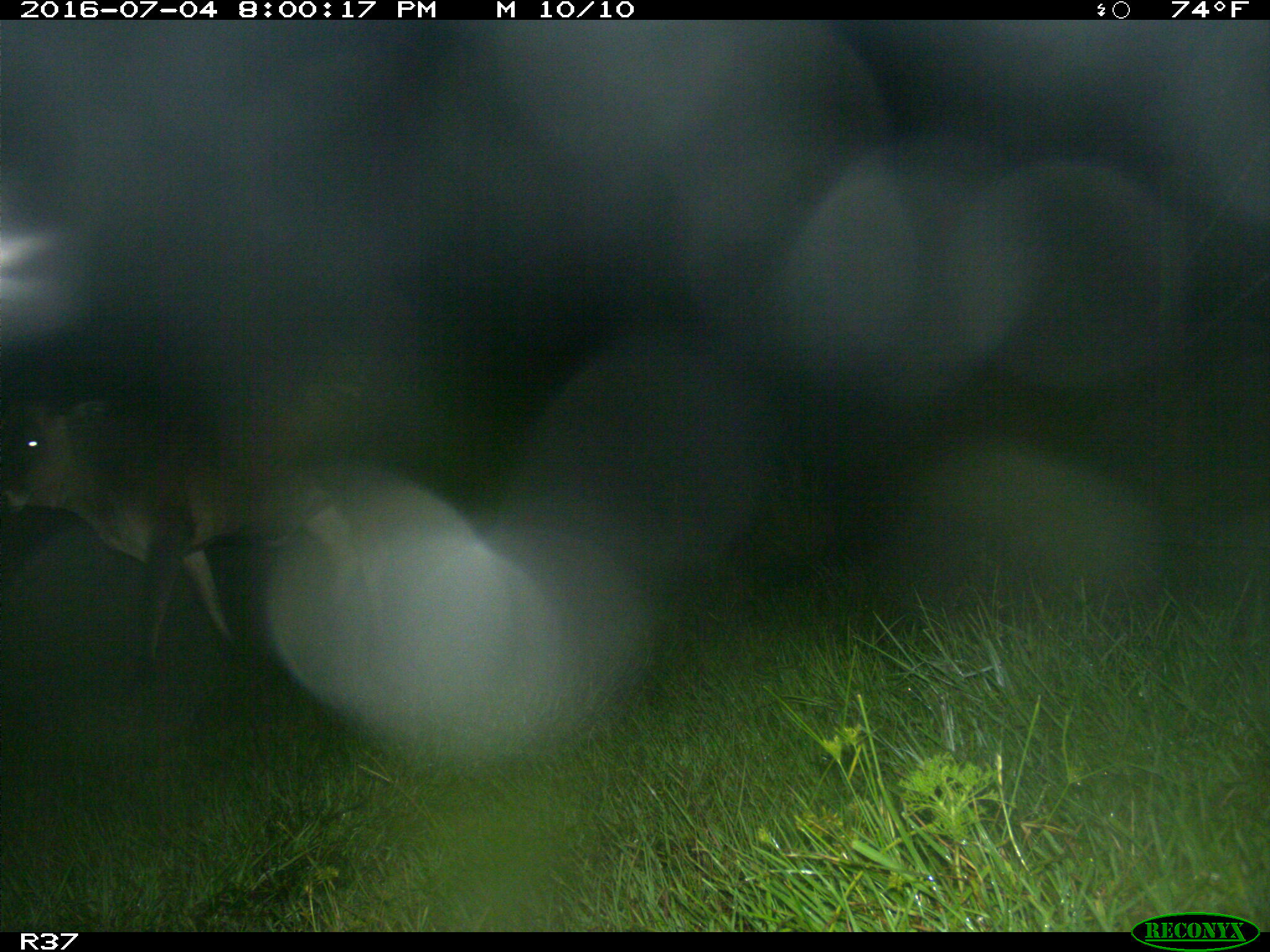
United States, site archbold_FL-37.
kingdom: Animalia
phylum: Chordata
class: Mammalia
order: Artiodactyla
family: Bovidae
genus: Bos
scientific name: Bos taurus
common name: domestic cow